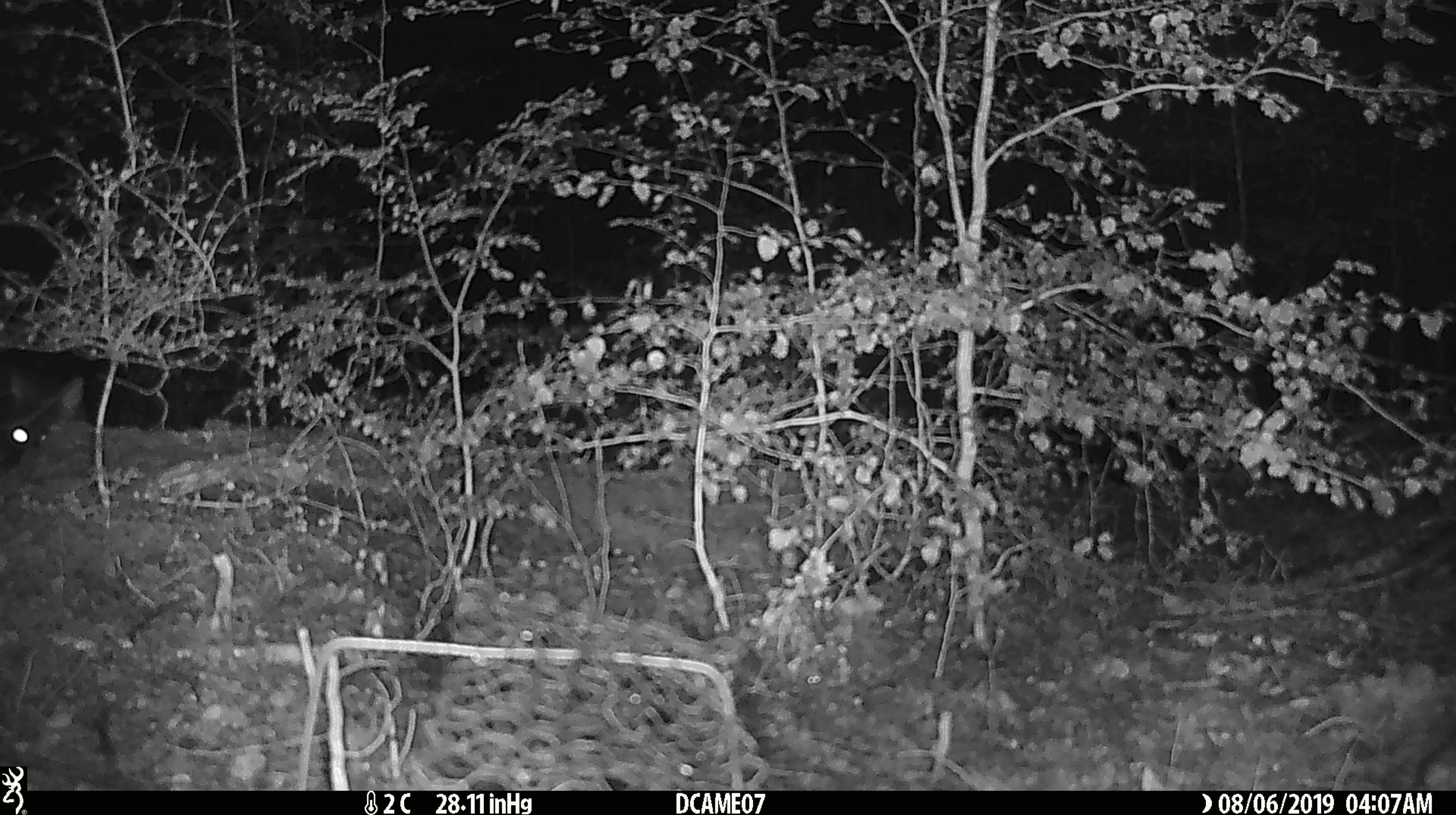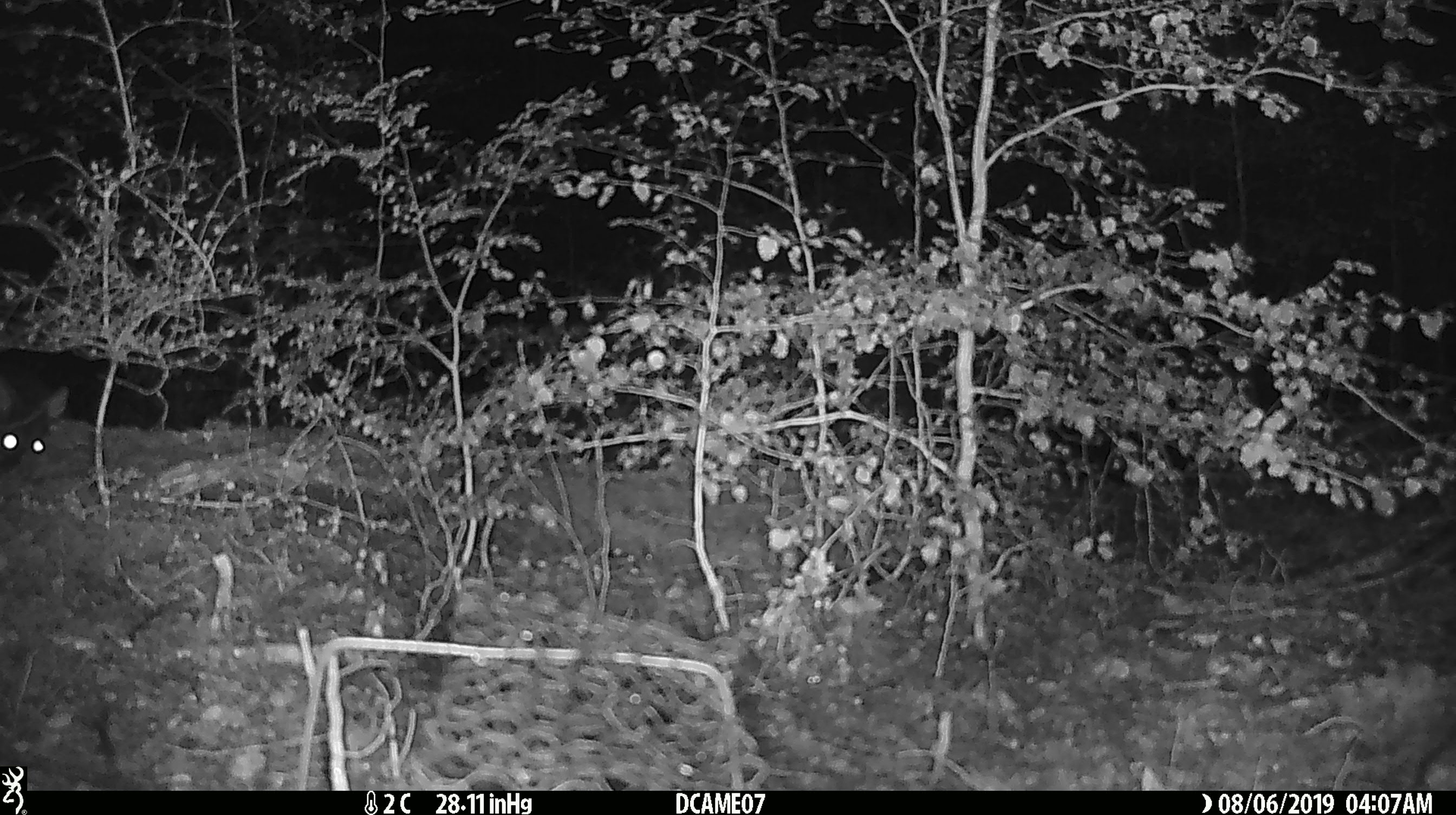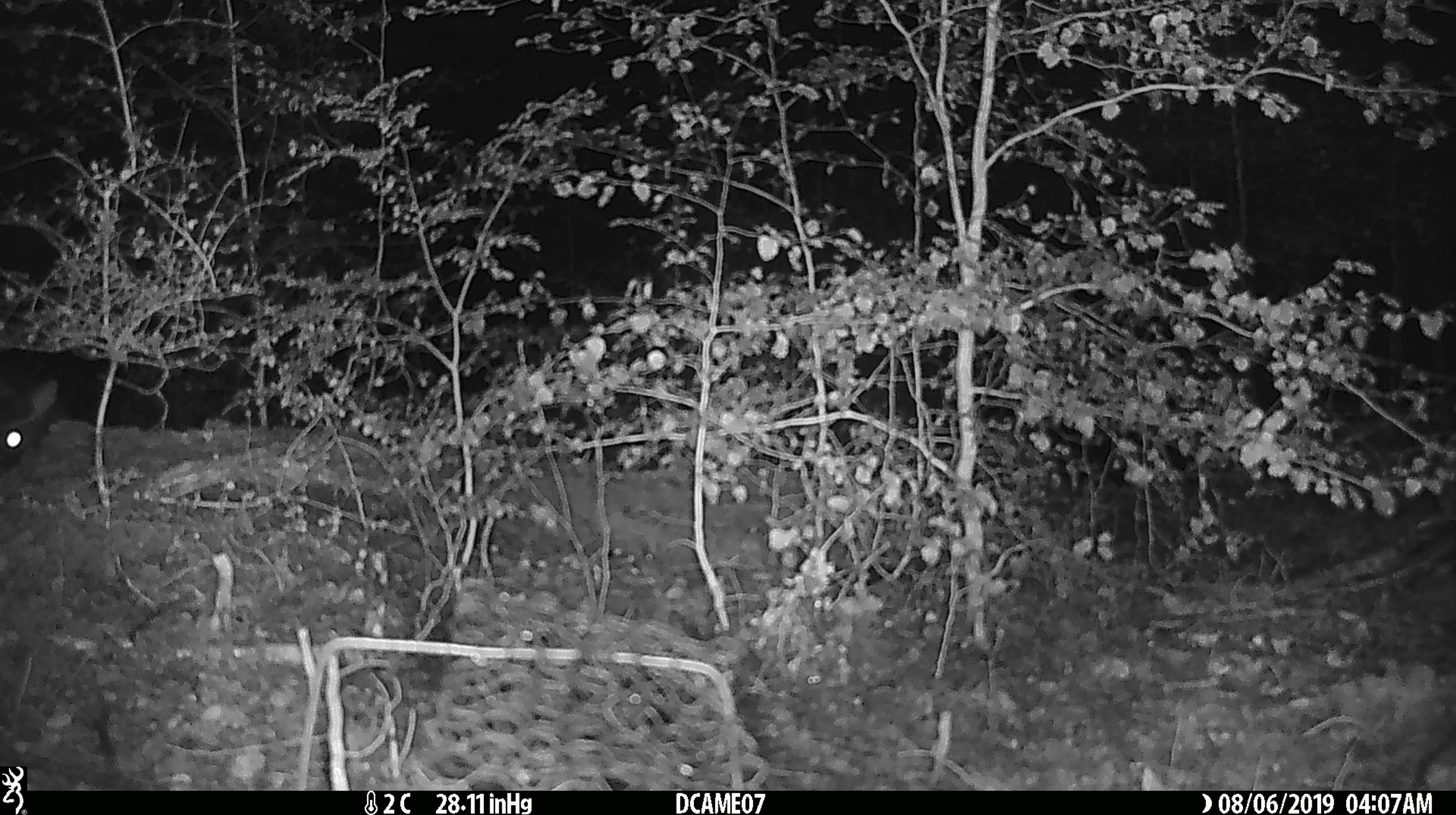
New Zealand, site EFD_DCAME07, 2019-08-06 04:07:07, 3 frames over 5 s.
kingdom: Animalia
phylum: Chordata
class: Mammalia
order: Diprotodontia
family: Phalangeridae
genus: Trichosurus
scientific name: Trichosurus vulpecula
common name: common brushtail possum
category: possum